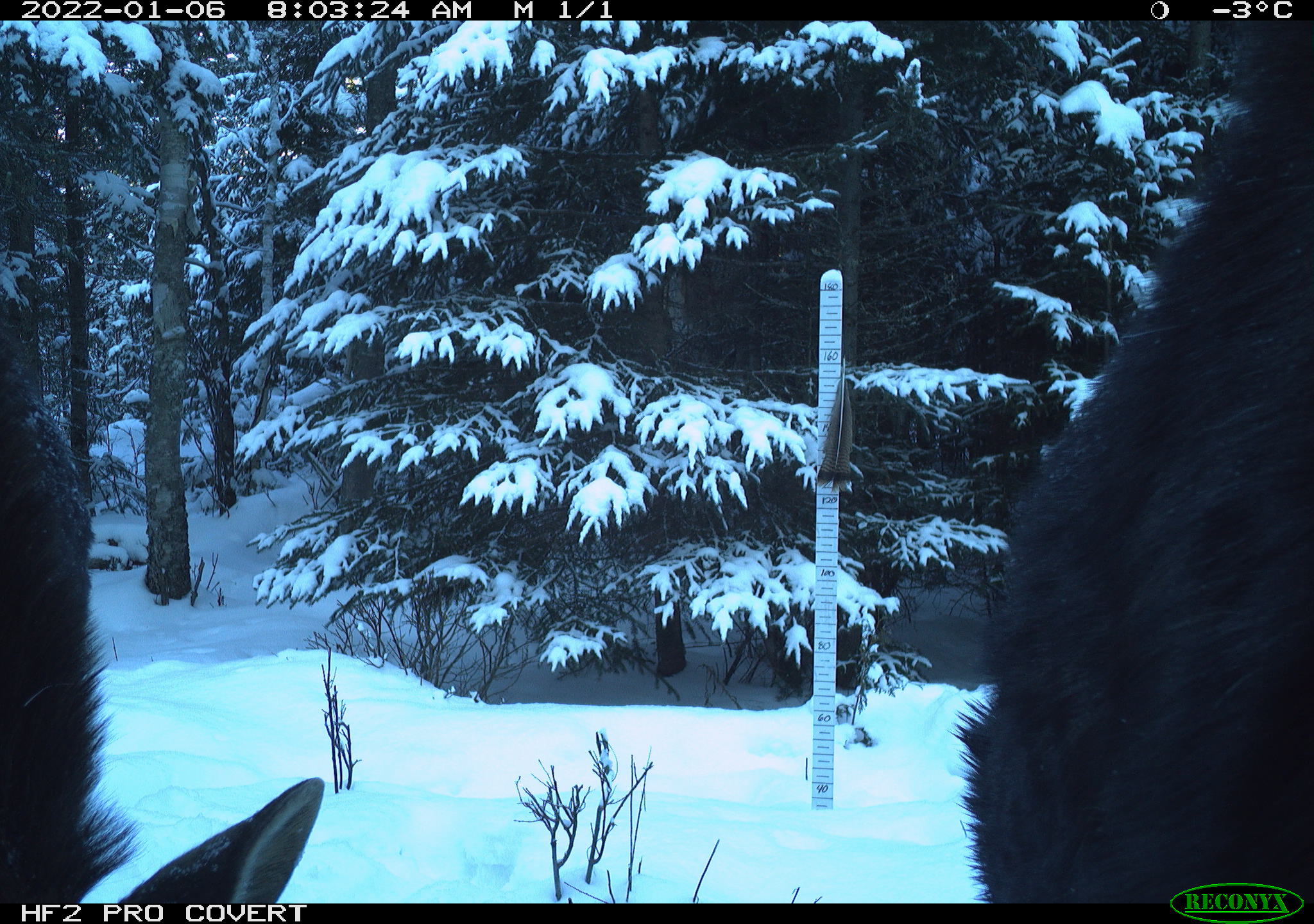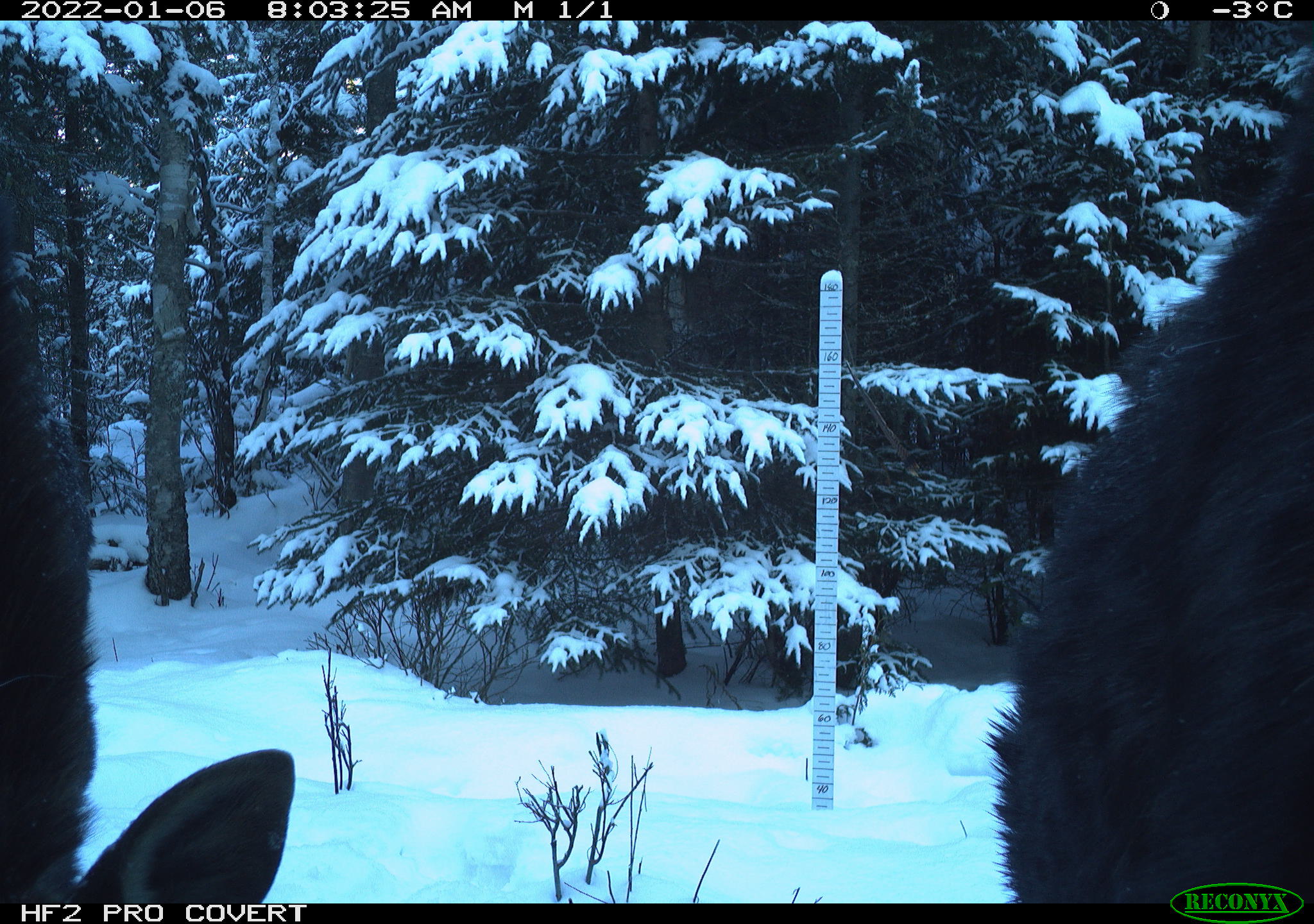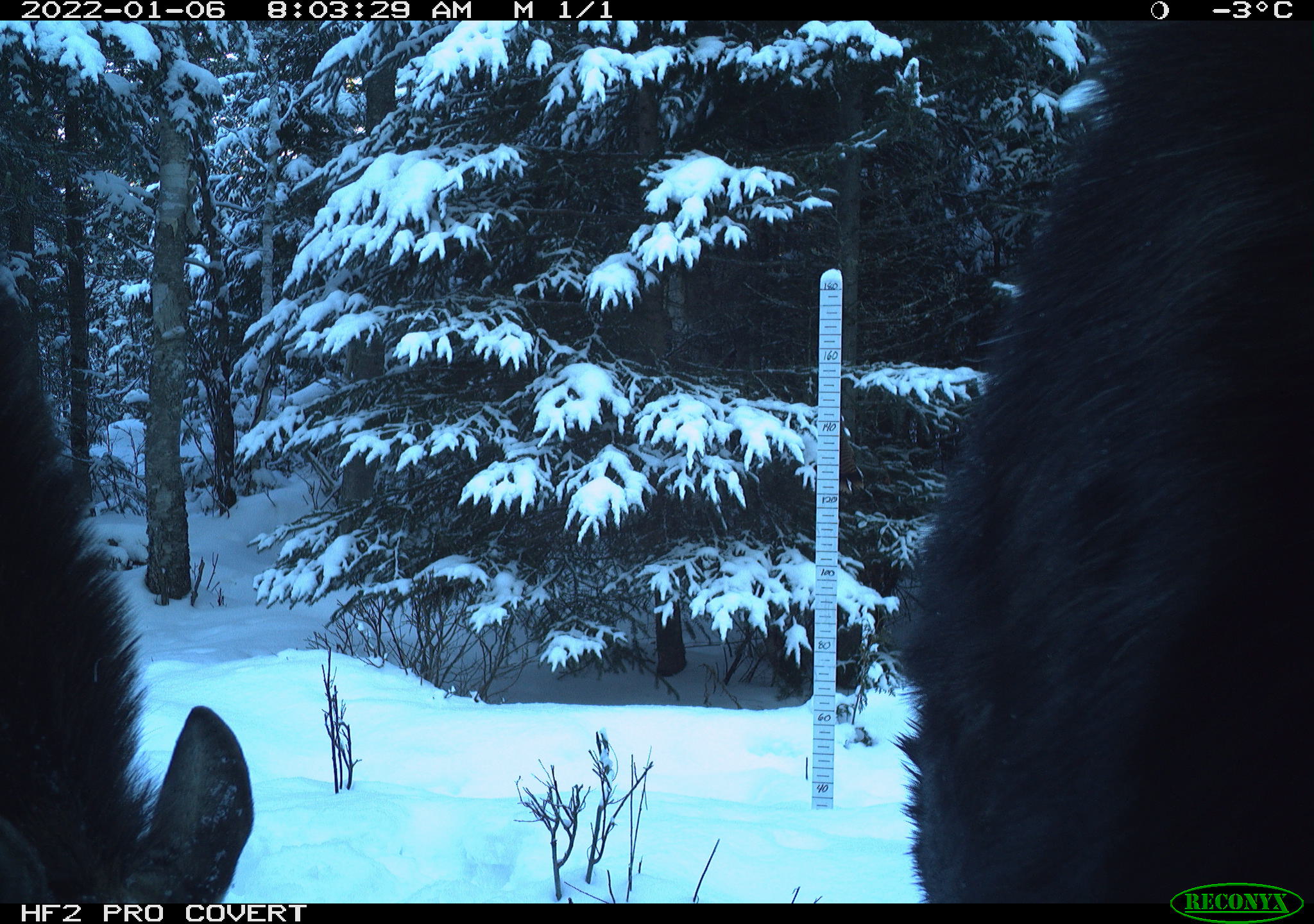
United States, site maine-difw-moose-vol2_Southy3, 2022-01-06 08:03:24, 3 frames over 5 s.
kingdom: Animalia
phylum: Chordata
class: Mammalia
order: Artiodactyla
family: Cervidae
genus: Alces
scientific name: Alces alces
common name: moose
Moose (Alces alces).